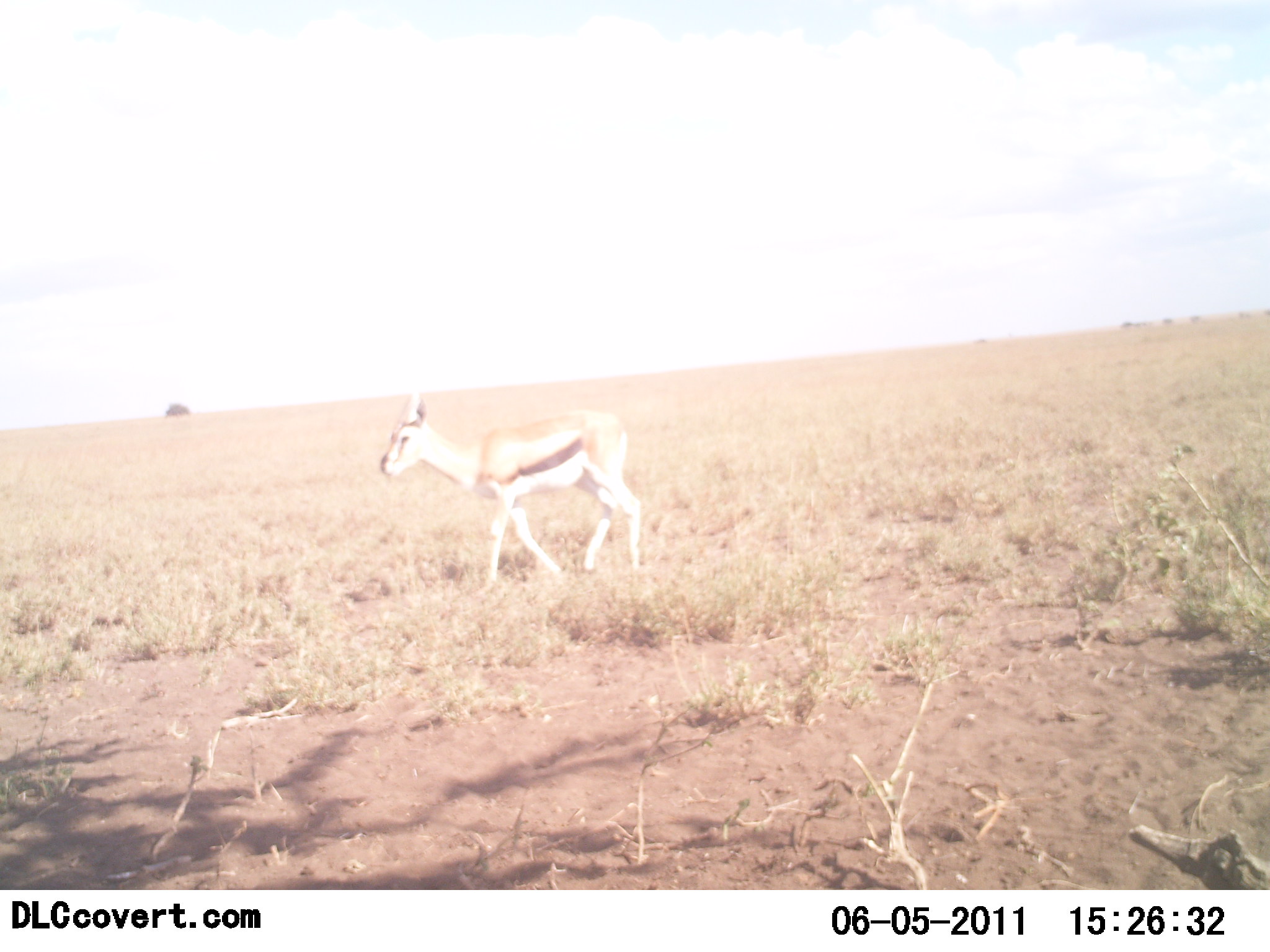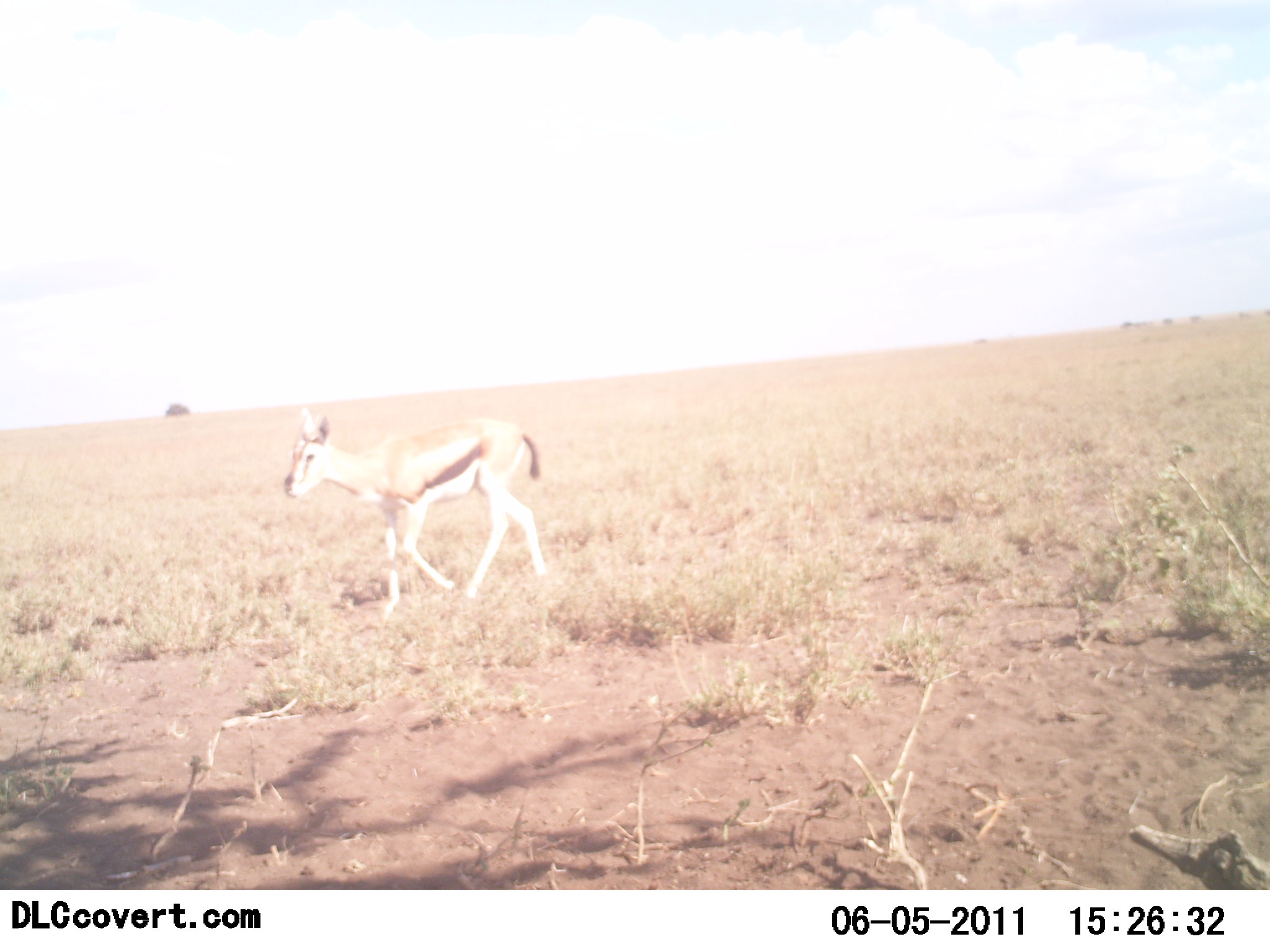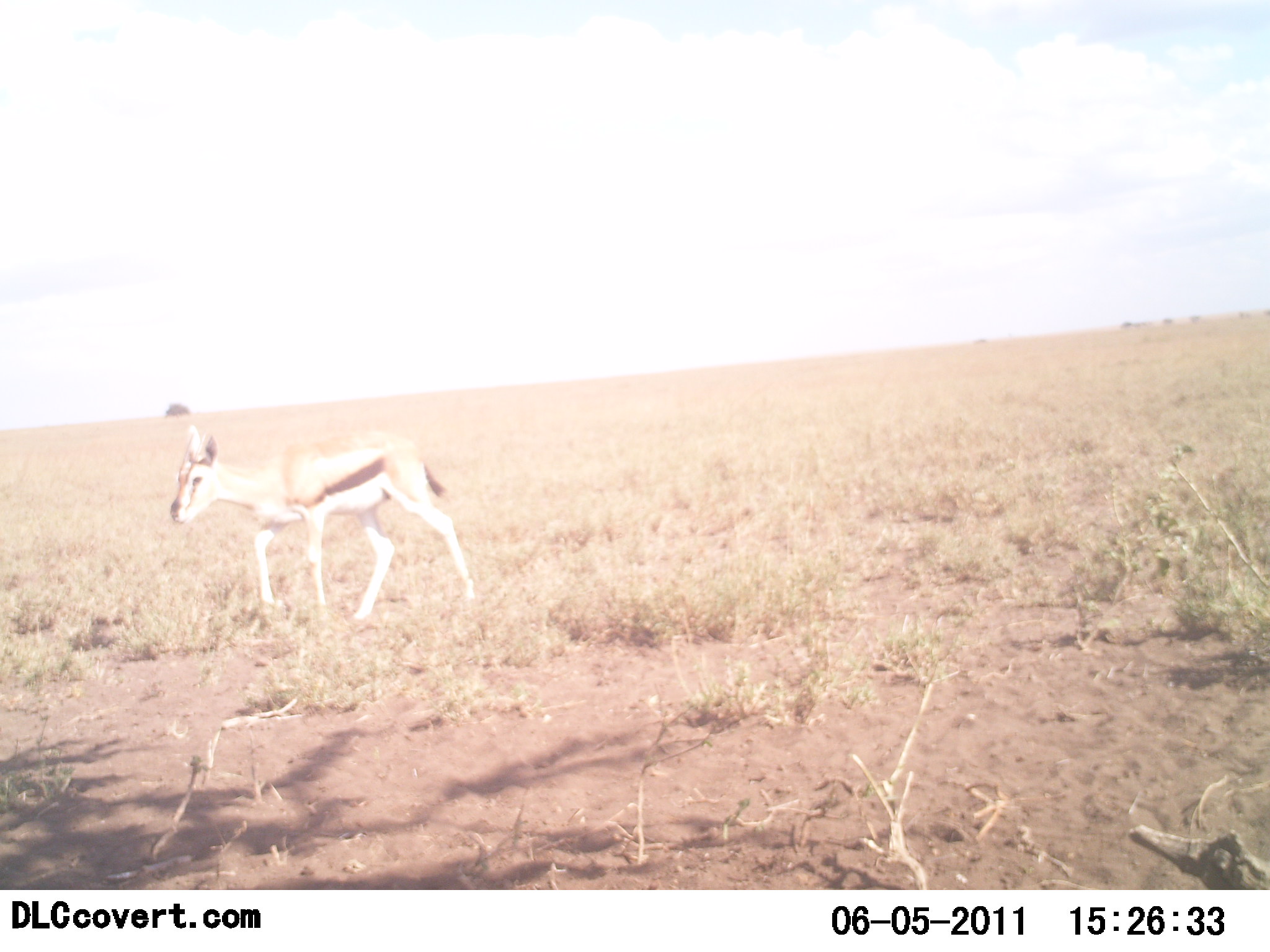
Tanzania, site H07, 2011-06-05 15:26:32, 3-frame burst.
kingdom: Animalia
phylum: Chordata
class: Mammalia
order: Artiodactyla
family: Bovidae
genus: Eudorcas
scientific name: Eudorcas thomsonii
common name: thomson's gazelle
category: gazellethomsons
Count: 1.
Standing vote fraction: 0%.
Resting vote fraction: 0%.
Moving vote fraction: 100%.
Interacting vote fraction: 0%.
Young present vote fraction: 0%.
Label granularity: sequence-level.